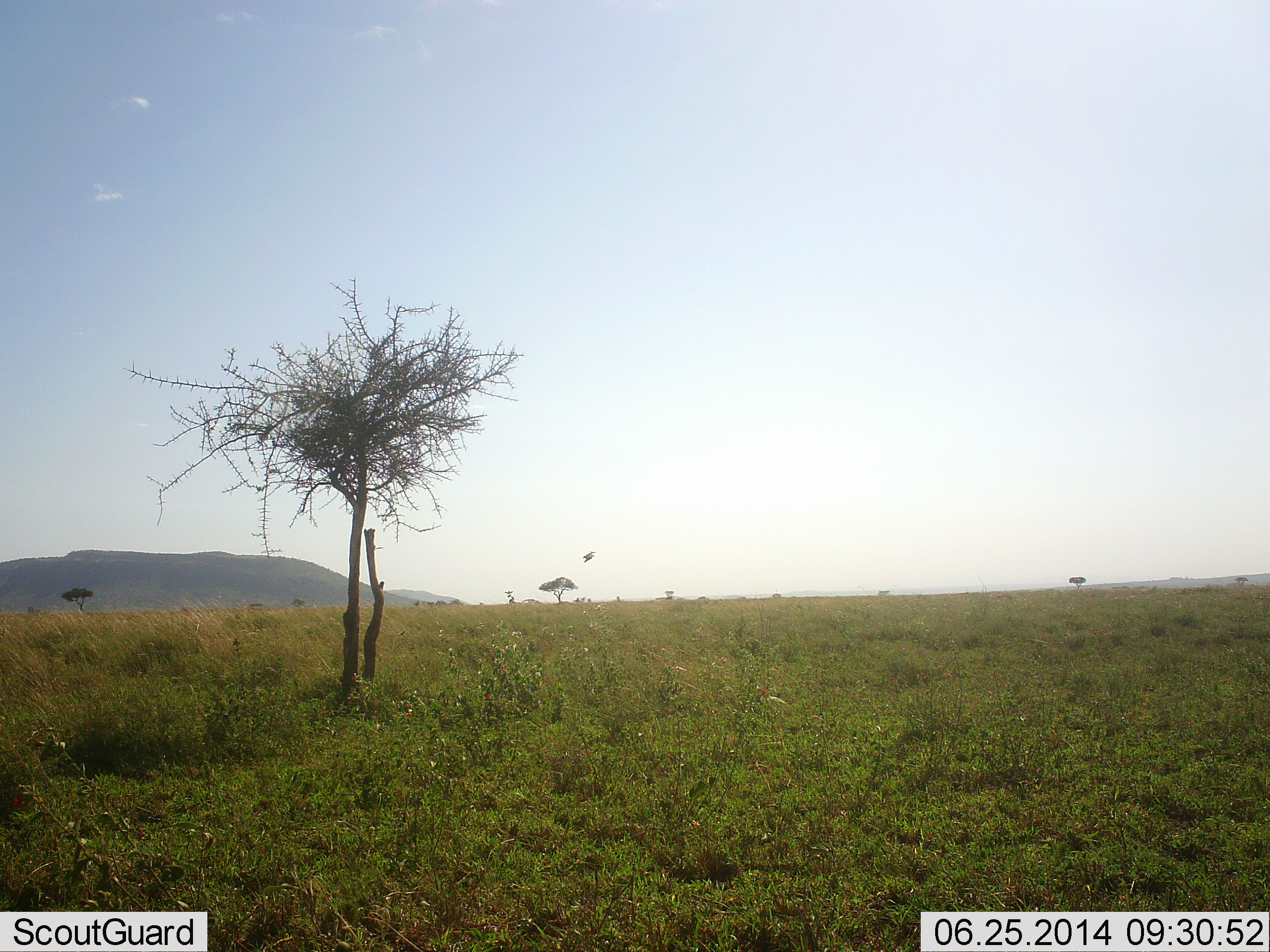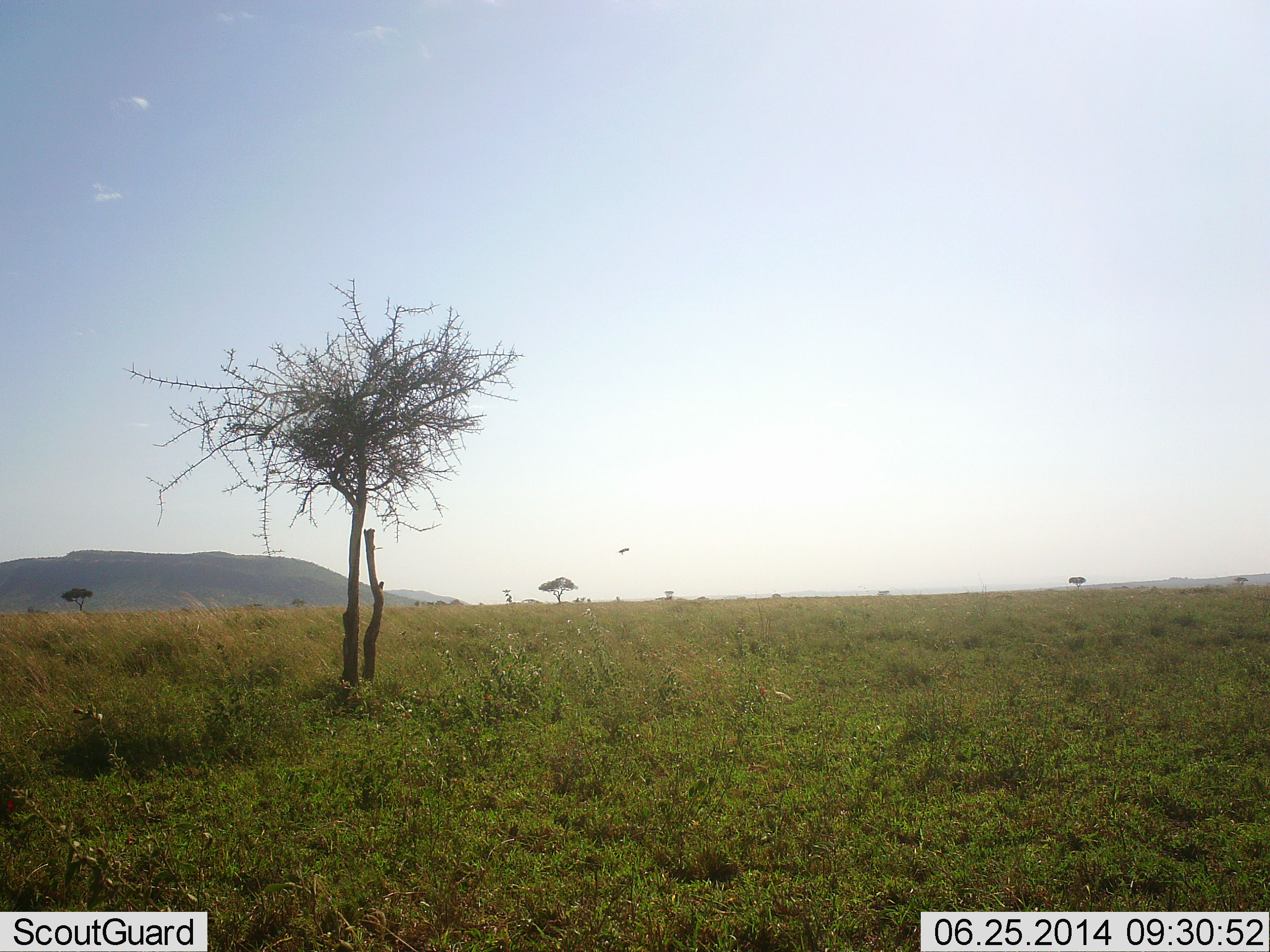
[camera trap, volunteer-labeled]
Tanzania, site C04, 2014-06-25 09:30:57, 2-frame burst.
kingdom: Animalia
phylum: Chordata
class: Aves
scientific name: Aves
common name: bird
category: otherbird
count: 1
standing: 0%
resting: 0%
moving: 100%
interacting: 0%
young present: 0%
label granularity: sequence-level